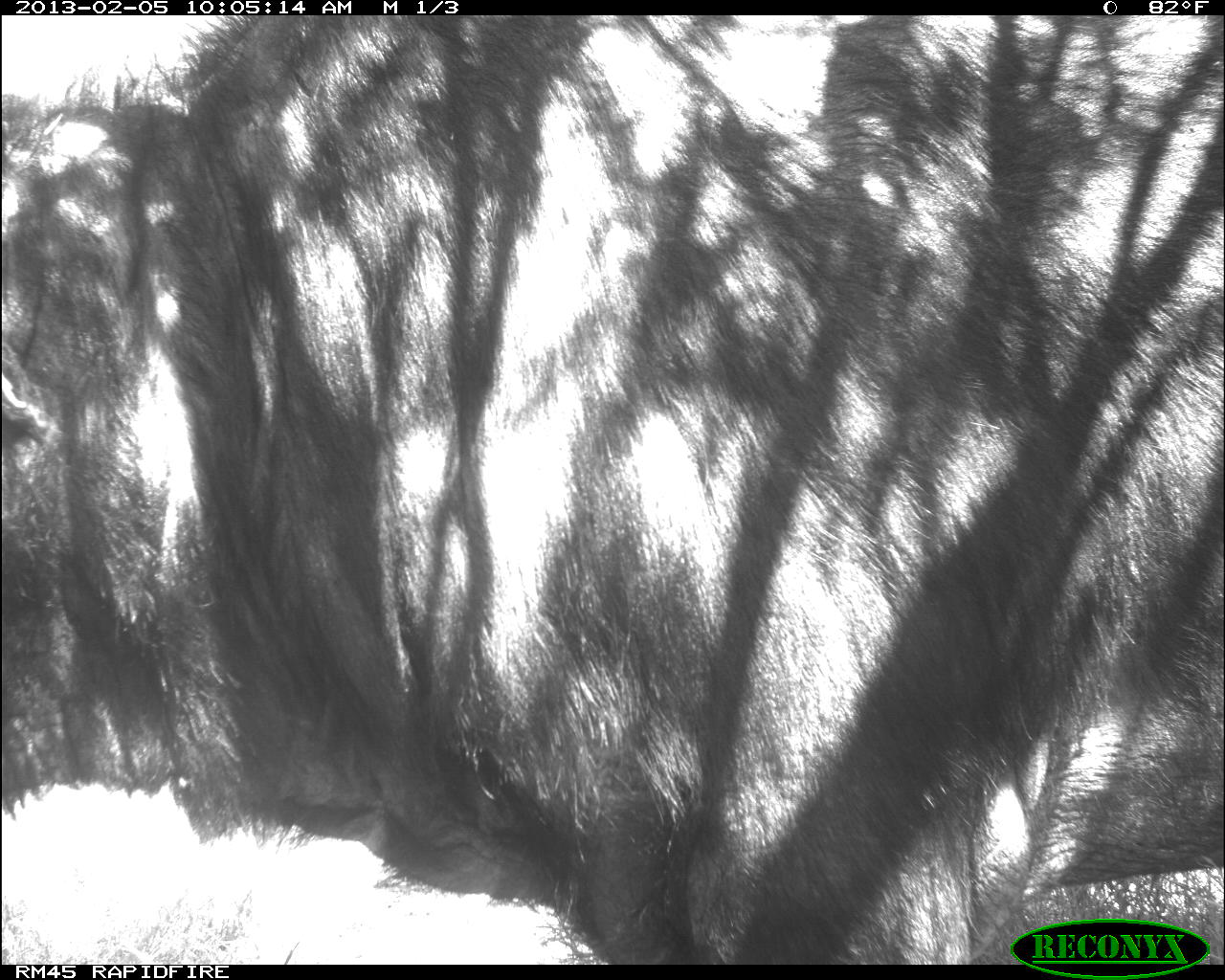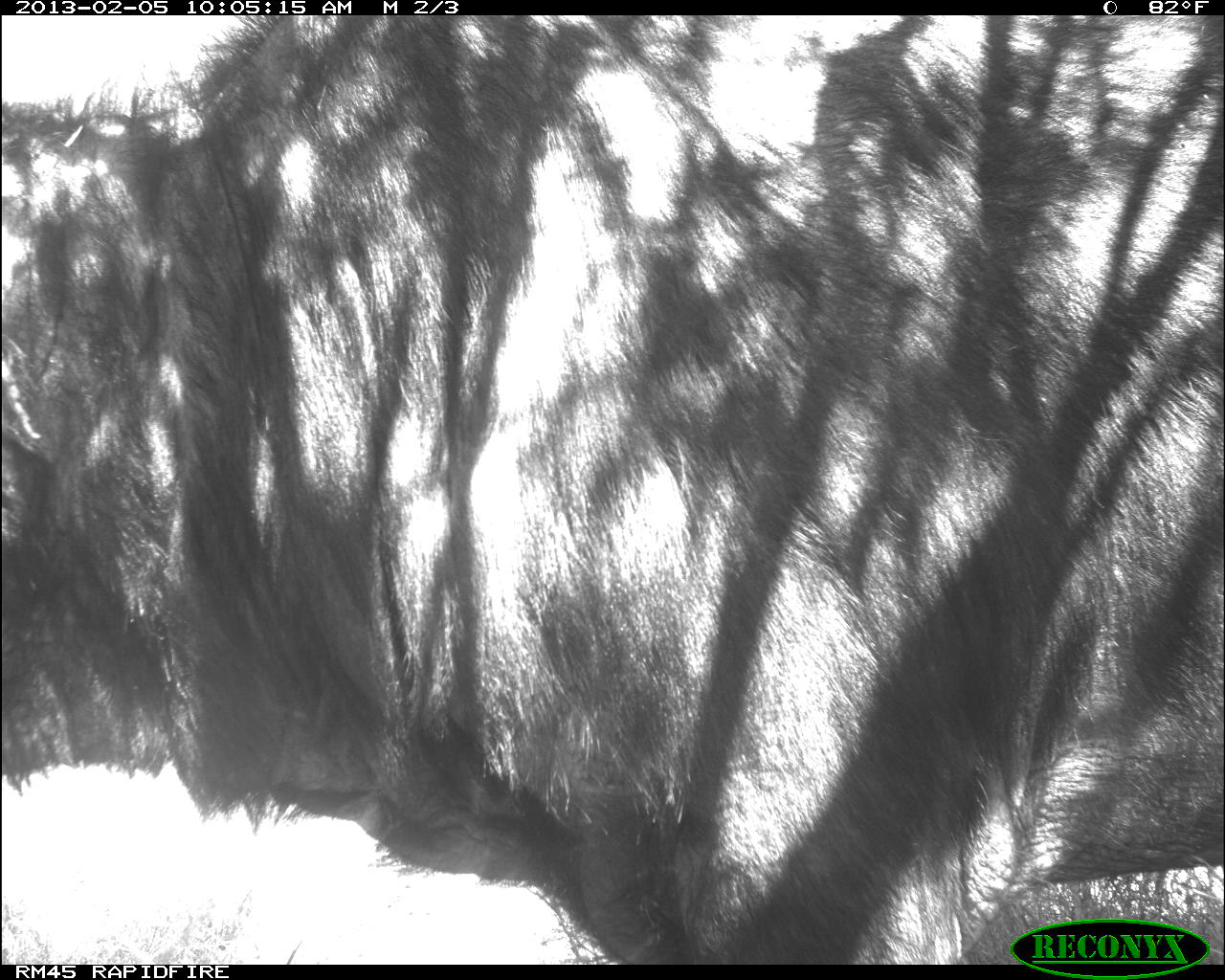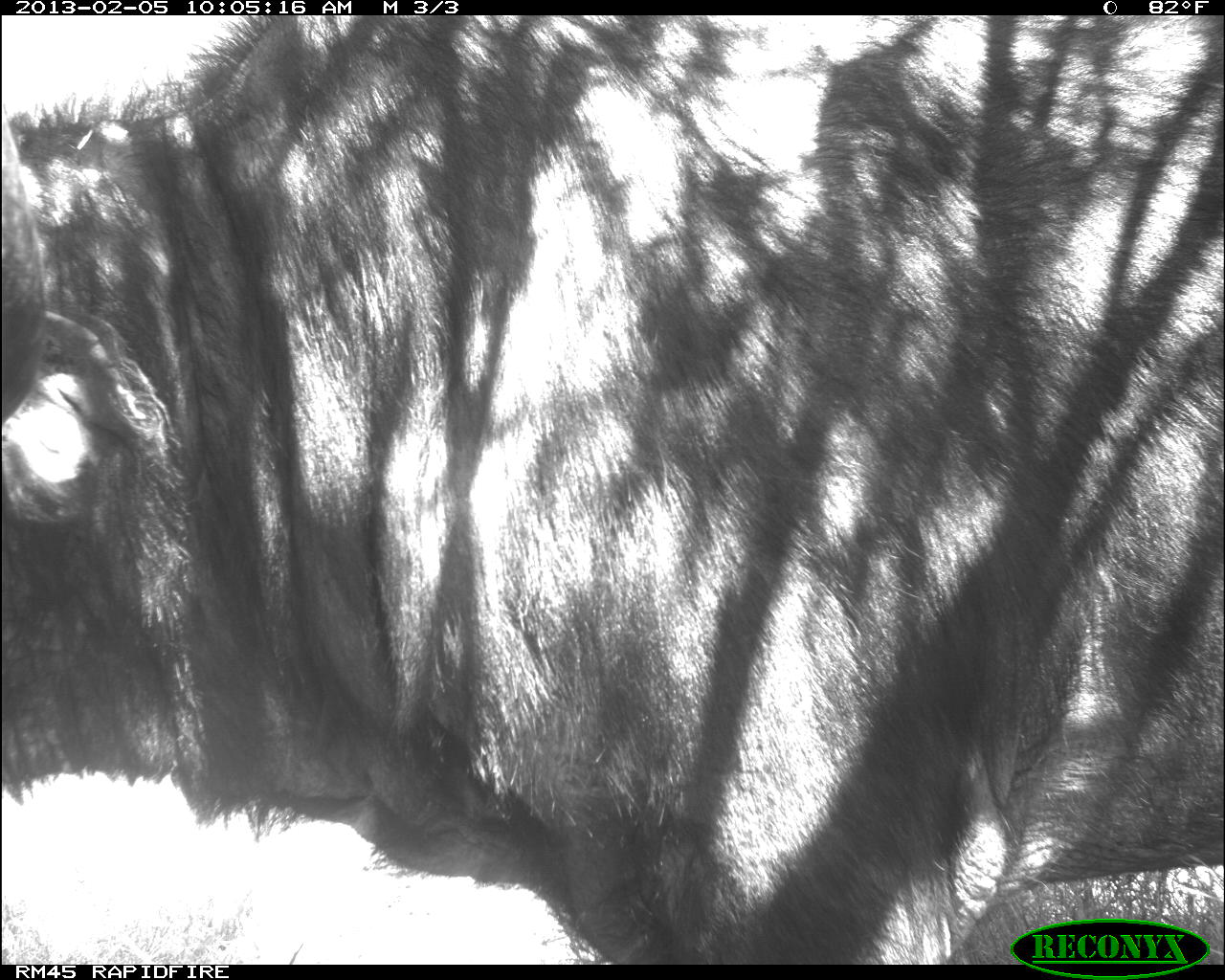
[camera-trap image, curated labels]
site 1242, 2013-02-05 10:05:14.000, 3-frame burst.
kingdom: Animalia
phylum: Chordata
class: Mammalia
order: Artiodactyla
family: Bovidae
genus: Syncerus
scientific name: Syncerus caffer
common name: african buffalo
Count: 1.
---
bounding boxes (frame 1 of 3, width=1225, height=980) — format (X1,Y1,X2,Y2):
syncerus caffer: (0,16,1225,964)